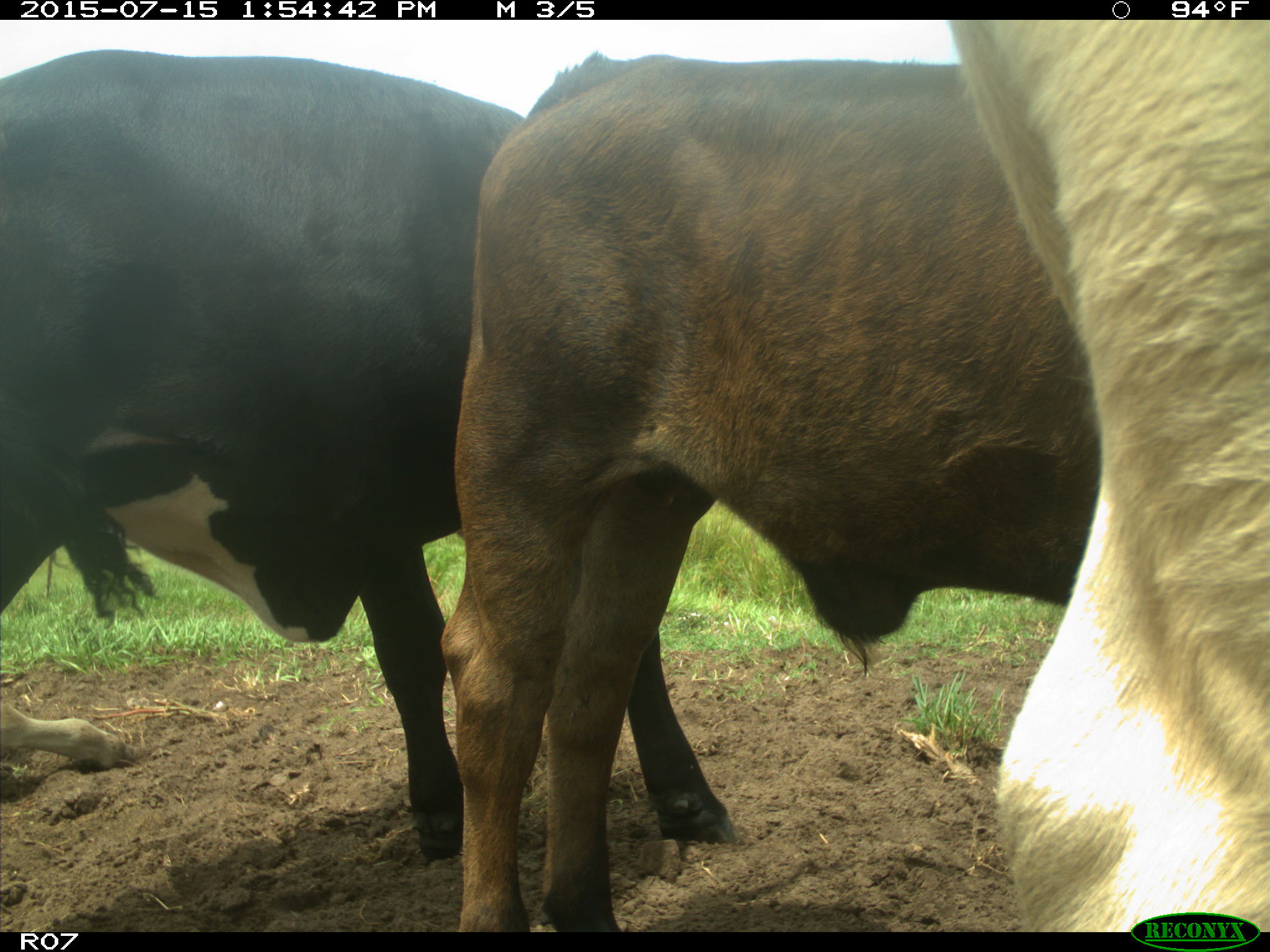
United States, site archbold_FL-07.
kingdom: Animalia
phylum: Chordata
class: Mammalia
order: Artiodactyla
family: Bovidae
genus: Bos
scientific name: Bos taurus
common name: domestic cow